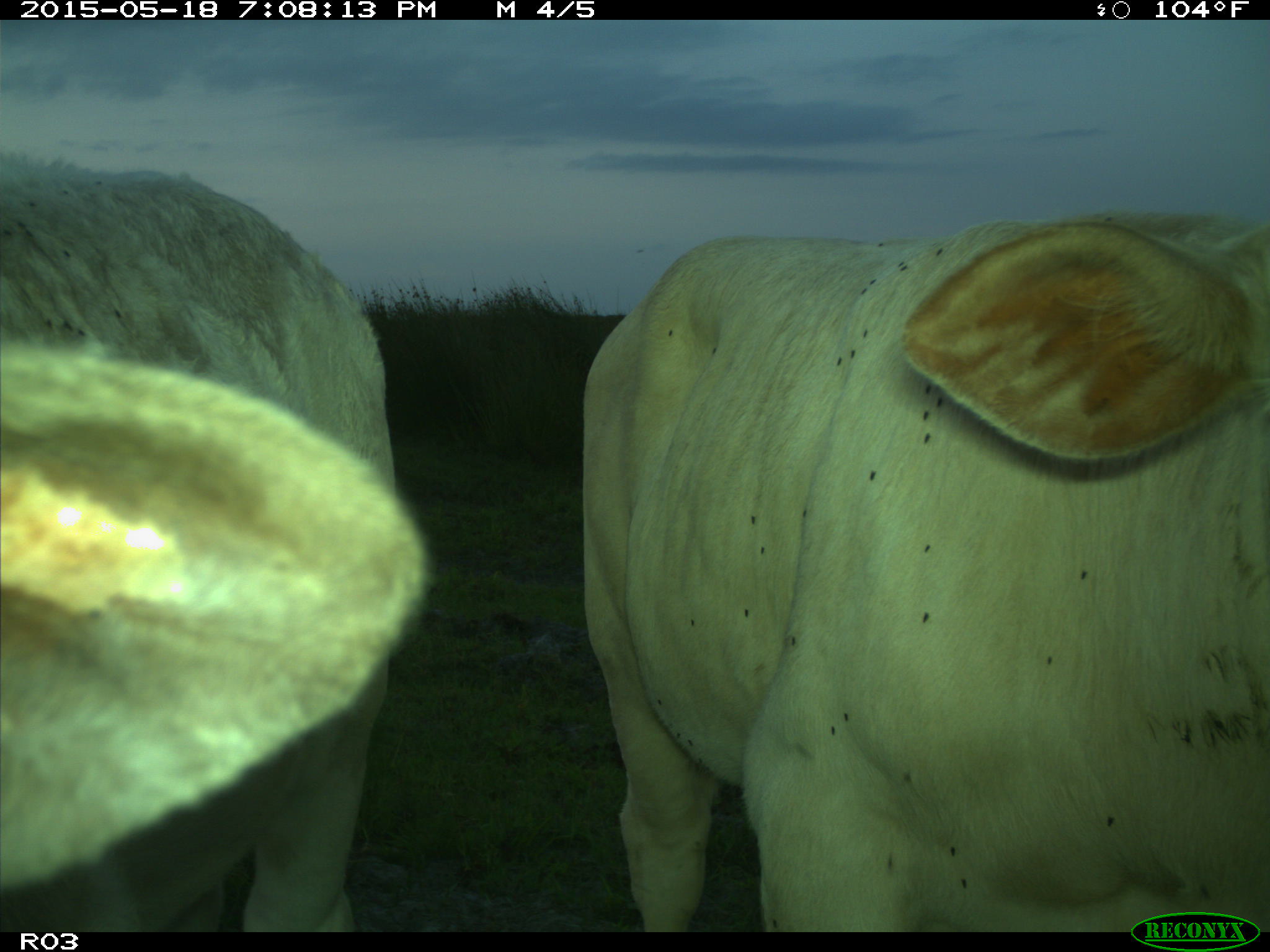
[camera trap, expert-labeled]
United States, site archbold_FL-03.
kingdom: Animalia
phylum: Chordata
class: Mammalia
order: Artiodactyla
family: Bovidae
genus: Bos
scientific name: Bos taurus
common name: domestic cow